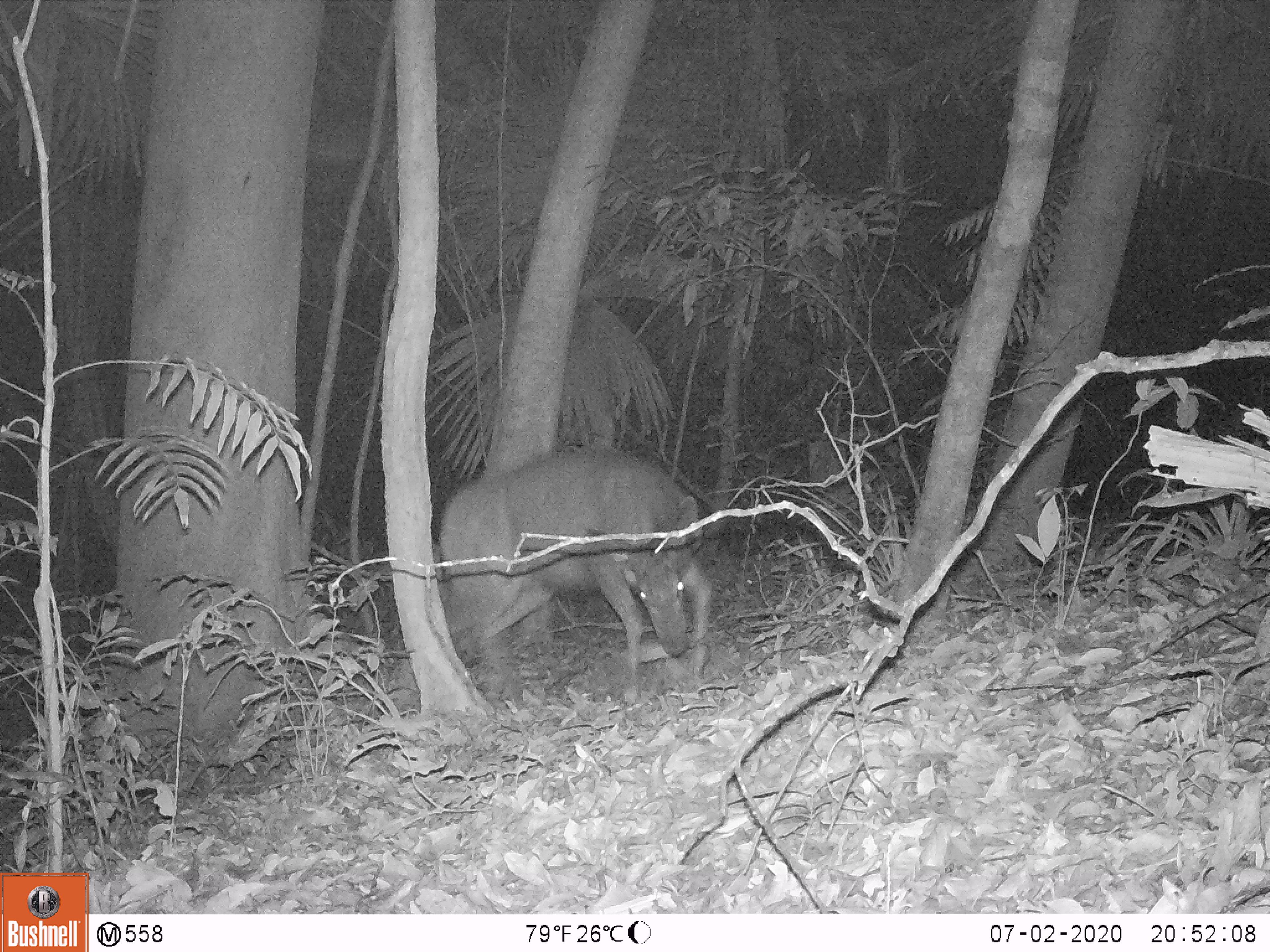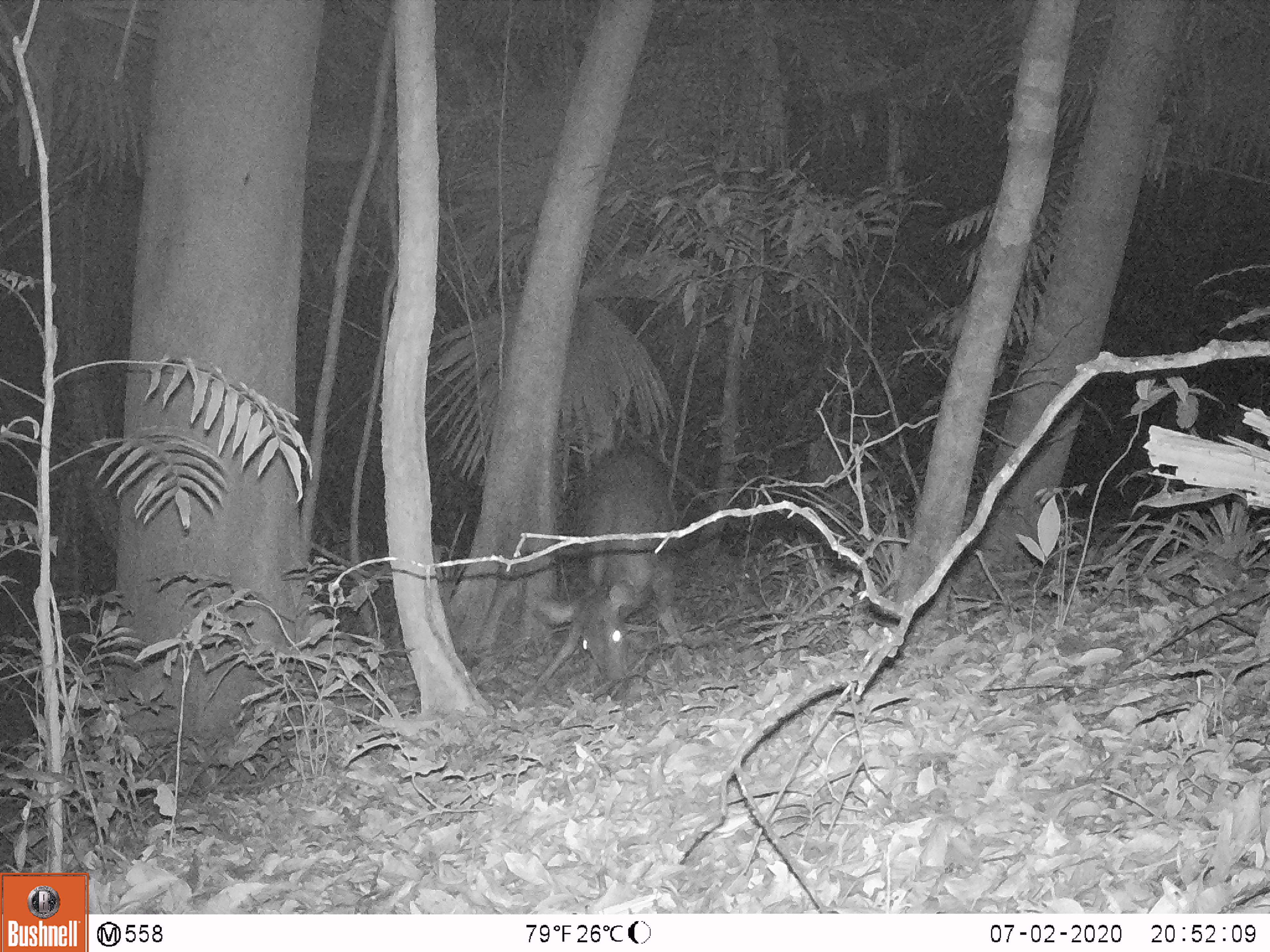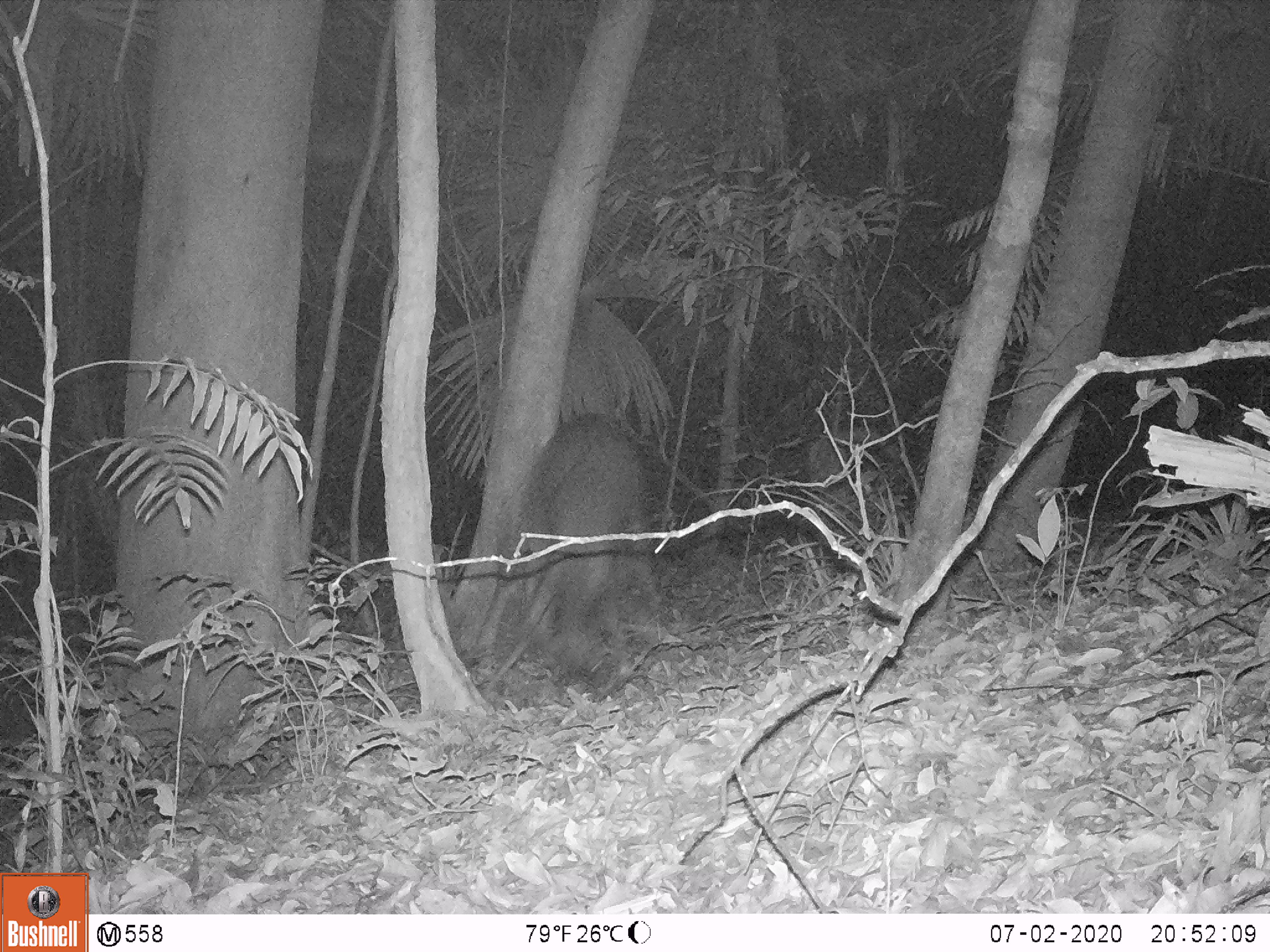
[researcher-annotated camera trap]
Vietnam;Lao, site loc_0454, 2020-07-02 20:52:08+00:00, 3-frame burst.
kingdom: Animalia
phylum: Chordata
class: Mammalia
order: Artiodactyla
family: Cervidae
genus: Rusa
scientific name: Rusa unicolor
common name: sambar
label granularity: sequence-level